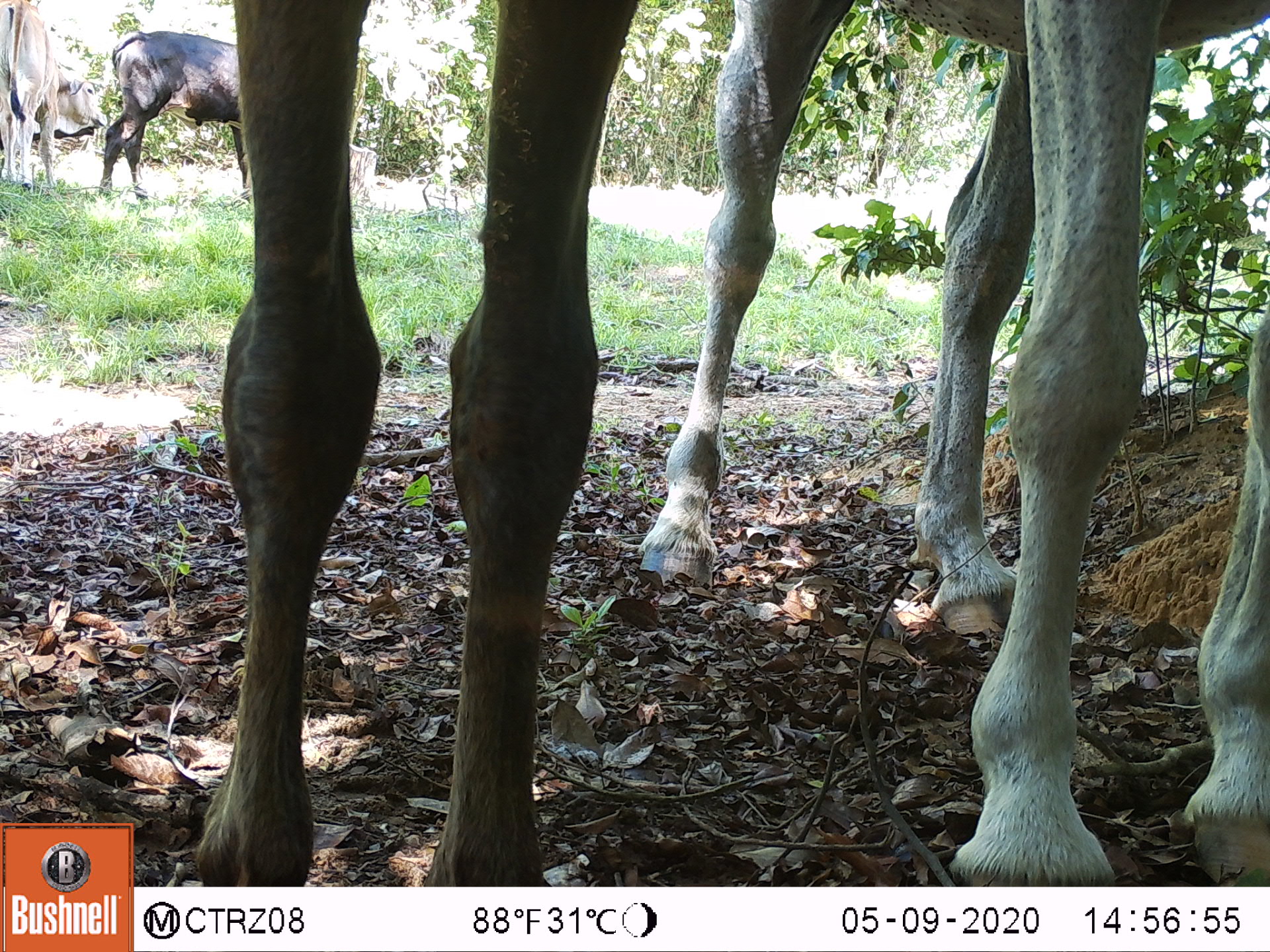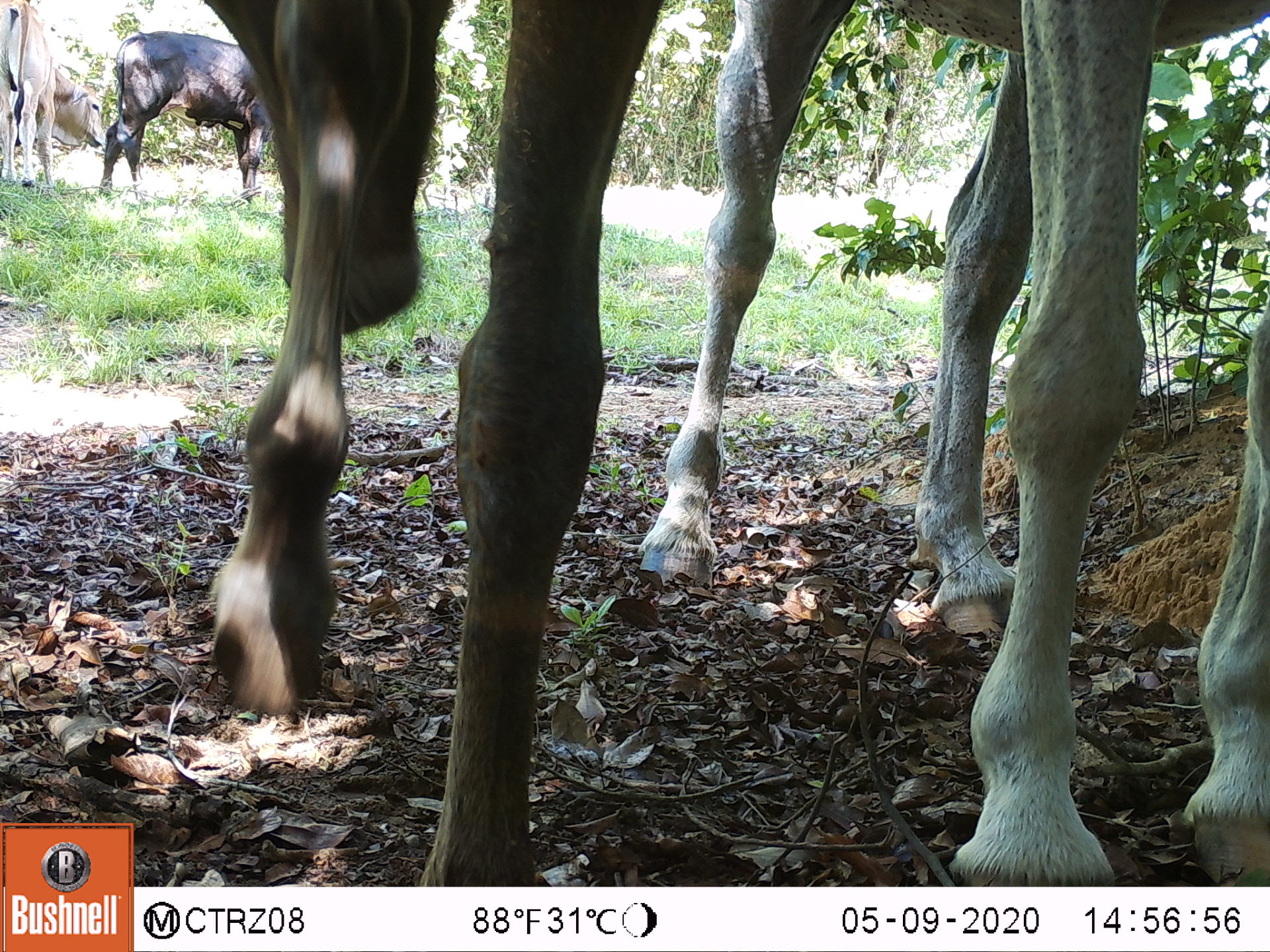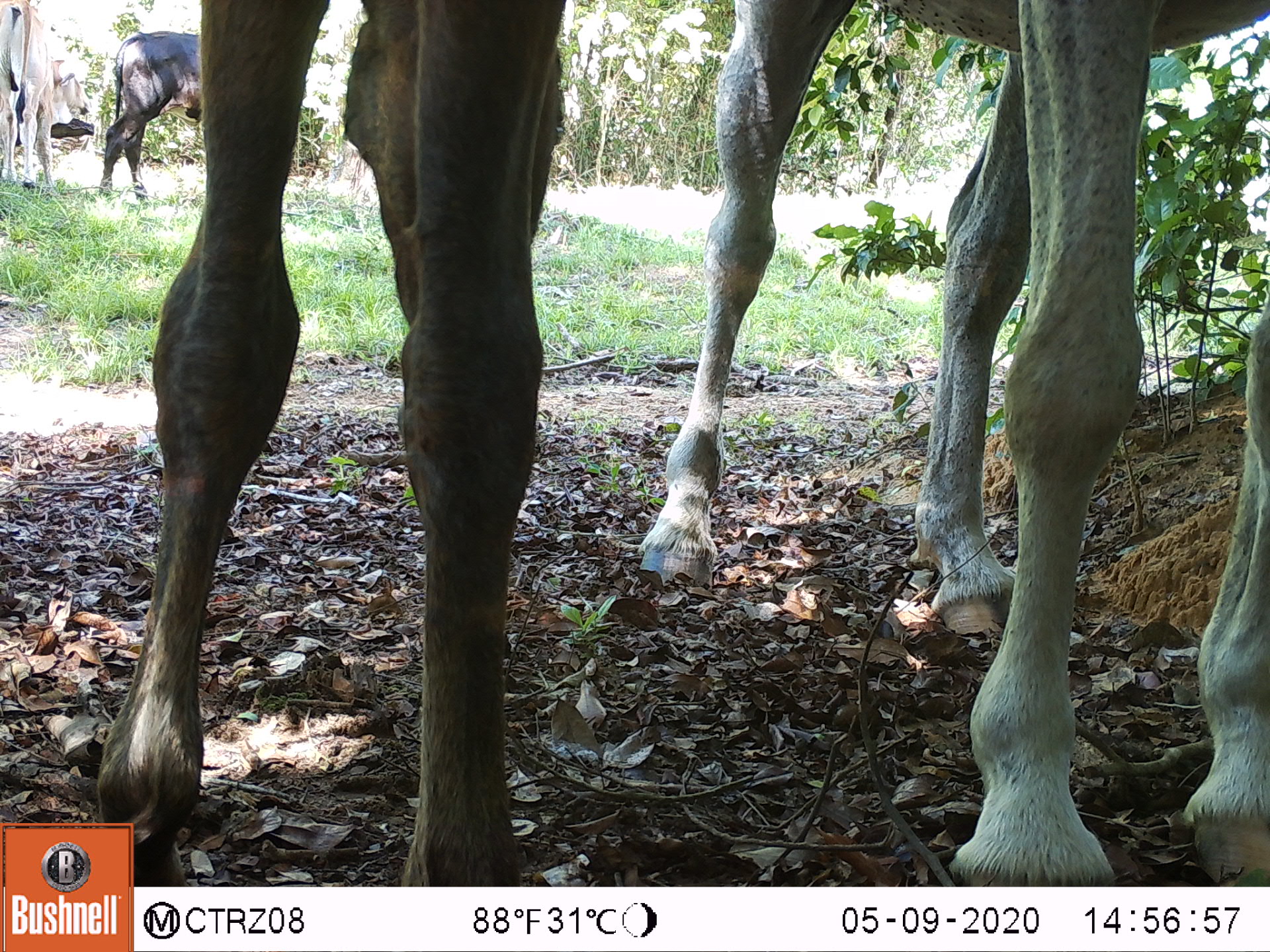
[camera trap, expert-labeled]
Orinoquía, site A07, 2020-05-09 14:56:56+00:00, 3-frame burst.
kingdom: Animalia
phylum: Chordata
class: Mammalia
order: Perissodactyla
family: Equidae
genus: Equus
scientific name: Equus caballus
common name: domestic horse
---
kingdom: Animalia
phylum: Chordata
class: Mammalia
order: Artiodactyla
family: Bovidae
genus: Bos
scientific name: Bos taurus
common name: cow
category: cattle